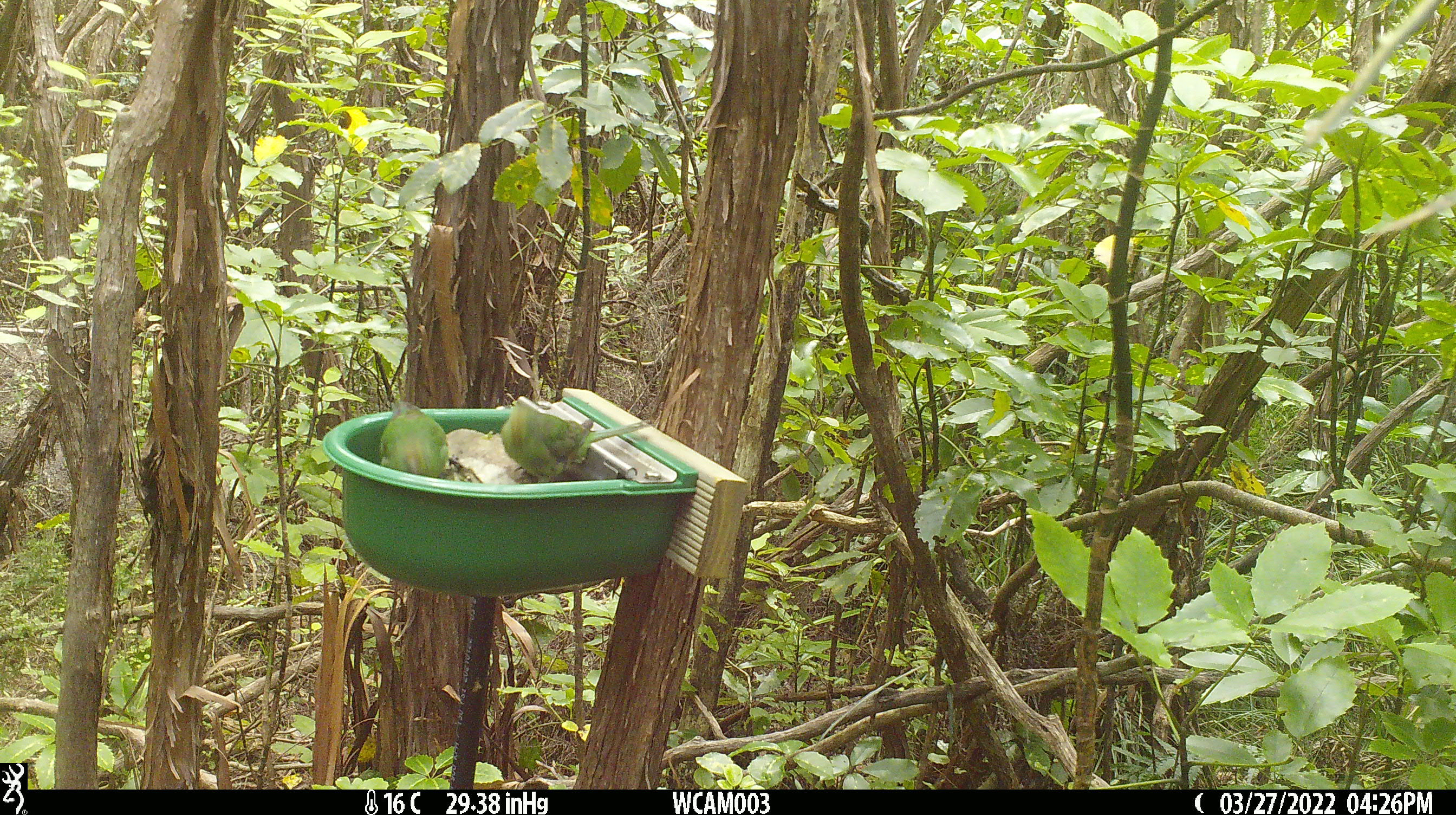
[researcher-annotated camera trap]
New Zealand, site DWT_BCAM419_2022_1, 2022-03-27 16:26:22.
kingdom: Animalia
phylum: Chordata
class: Aves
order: Psittaciformes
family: Psittaculidae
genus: Cyanoramphus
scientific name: Cyanoramphus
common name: parakeet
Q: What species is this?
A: Parakeet (Cyanoramphus).